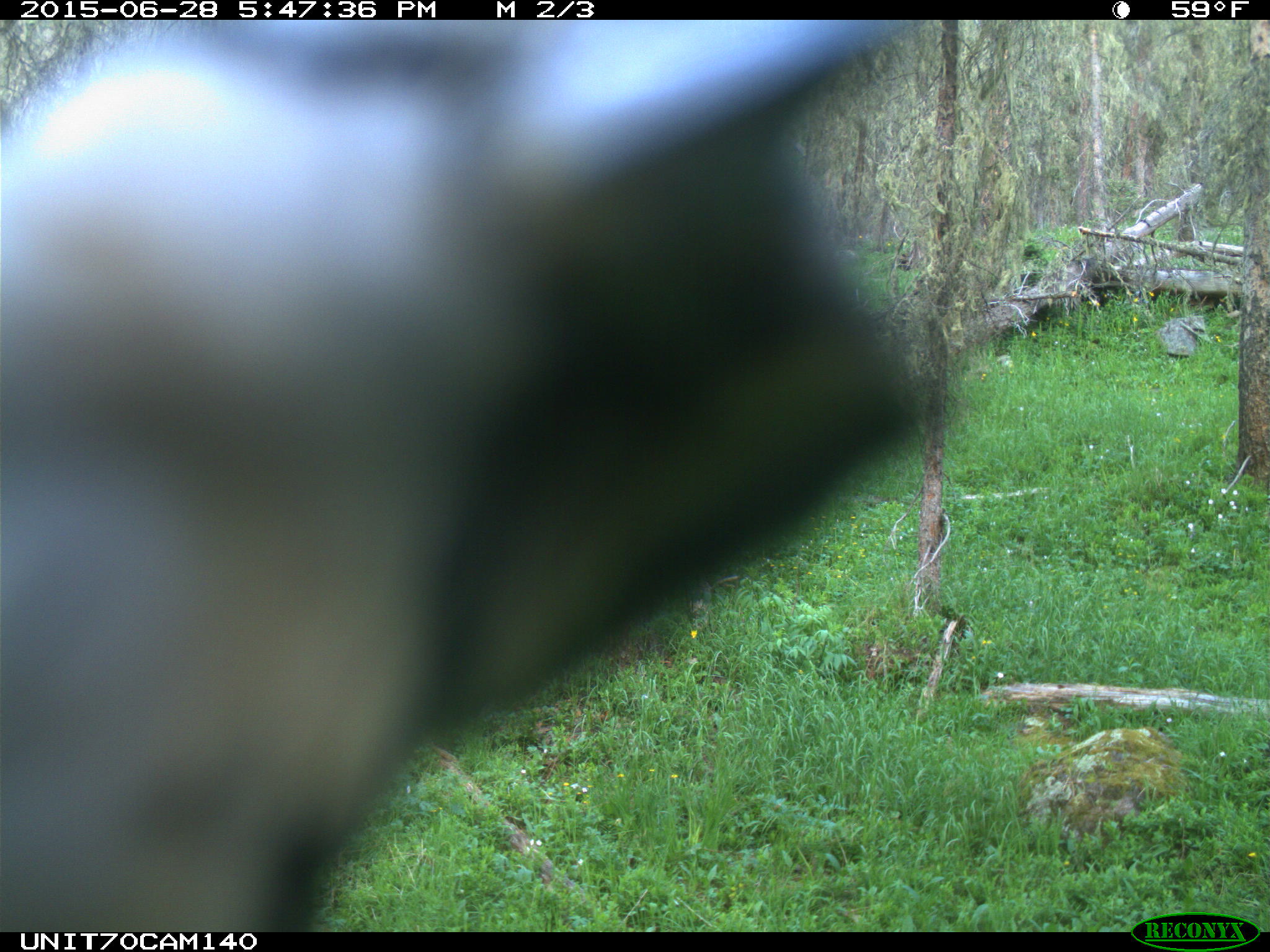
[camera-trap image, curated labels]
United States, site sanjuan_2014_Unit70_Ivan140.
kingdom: Animalia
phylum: Chordata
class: Aves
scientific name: Aves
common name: birds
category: unidentified bird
Unidentified bird (birds) (Aves).